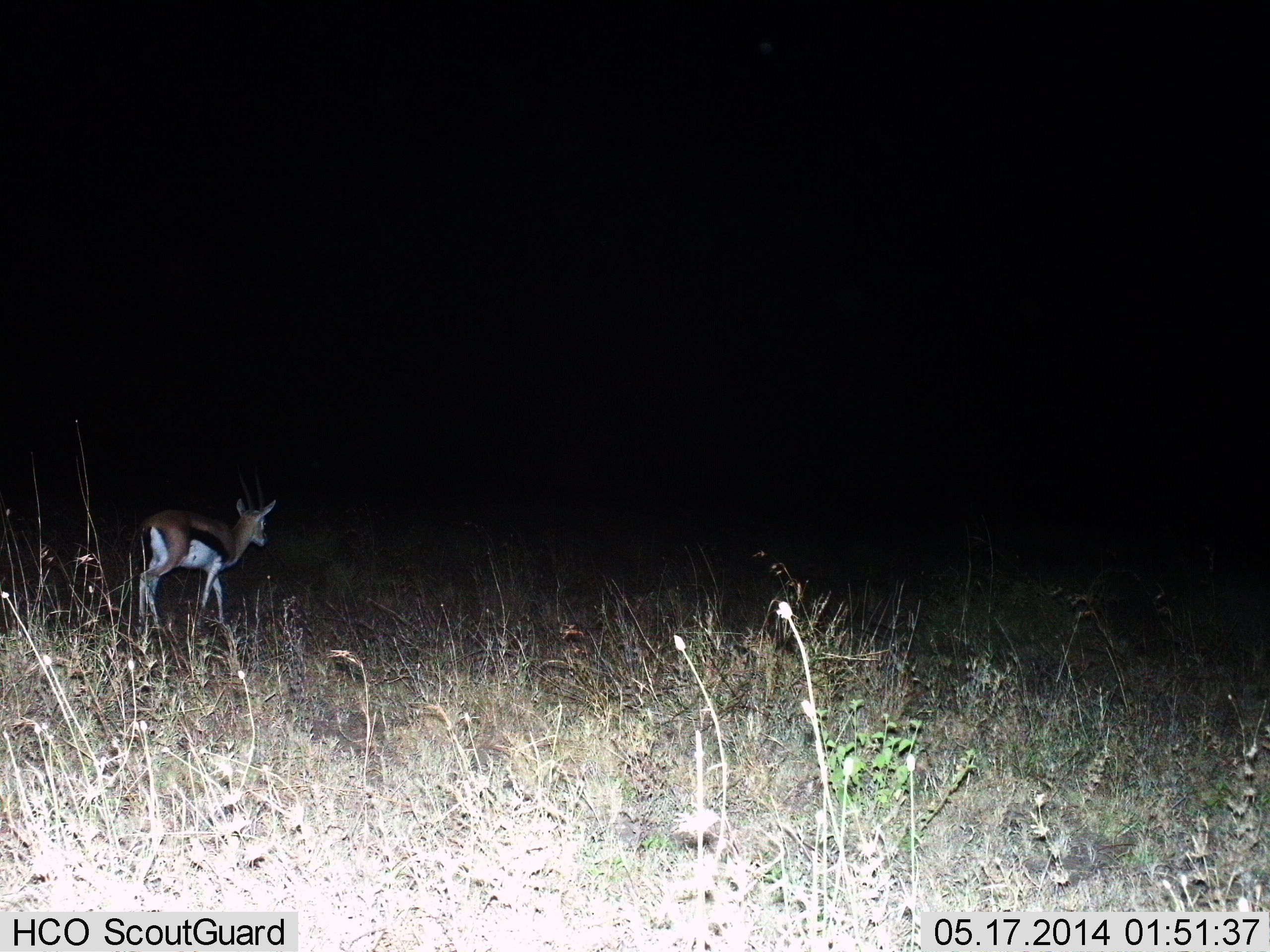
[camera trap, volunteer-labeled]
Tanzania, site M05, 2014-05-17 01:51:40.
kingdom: Animalia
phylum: Chordata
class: Mammalia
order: Artiodactyla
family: Bovidae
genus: Eudorcas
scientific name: Eudorcas thomsonii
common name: thomson's gazelle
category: gazellethomsons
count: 1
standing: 20%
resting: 0%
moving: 80%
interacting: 0%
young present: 10%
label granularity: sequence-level